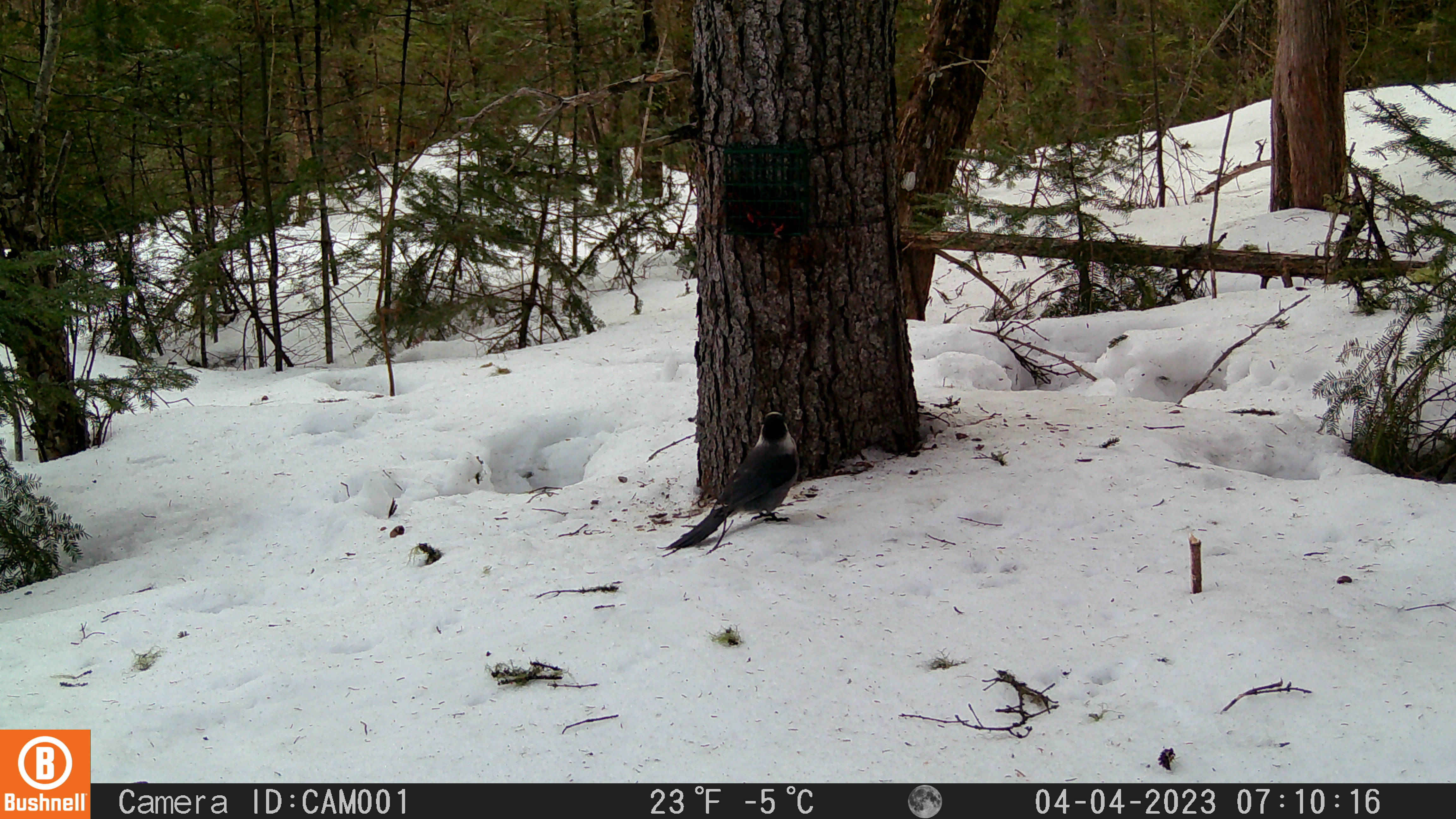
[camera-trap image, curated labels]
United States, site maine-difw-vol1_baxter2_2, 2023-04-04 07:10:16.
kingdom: Animalia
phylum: Chordata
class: Aves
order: Passeriformes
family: Corvidae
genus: Perisoreus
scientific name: Perisoreus canadensis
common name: canada jay